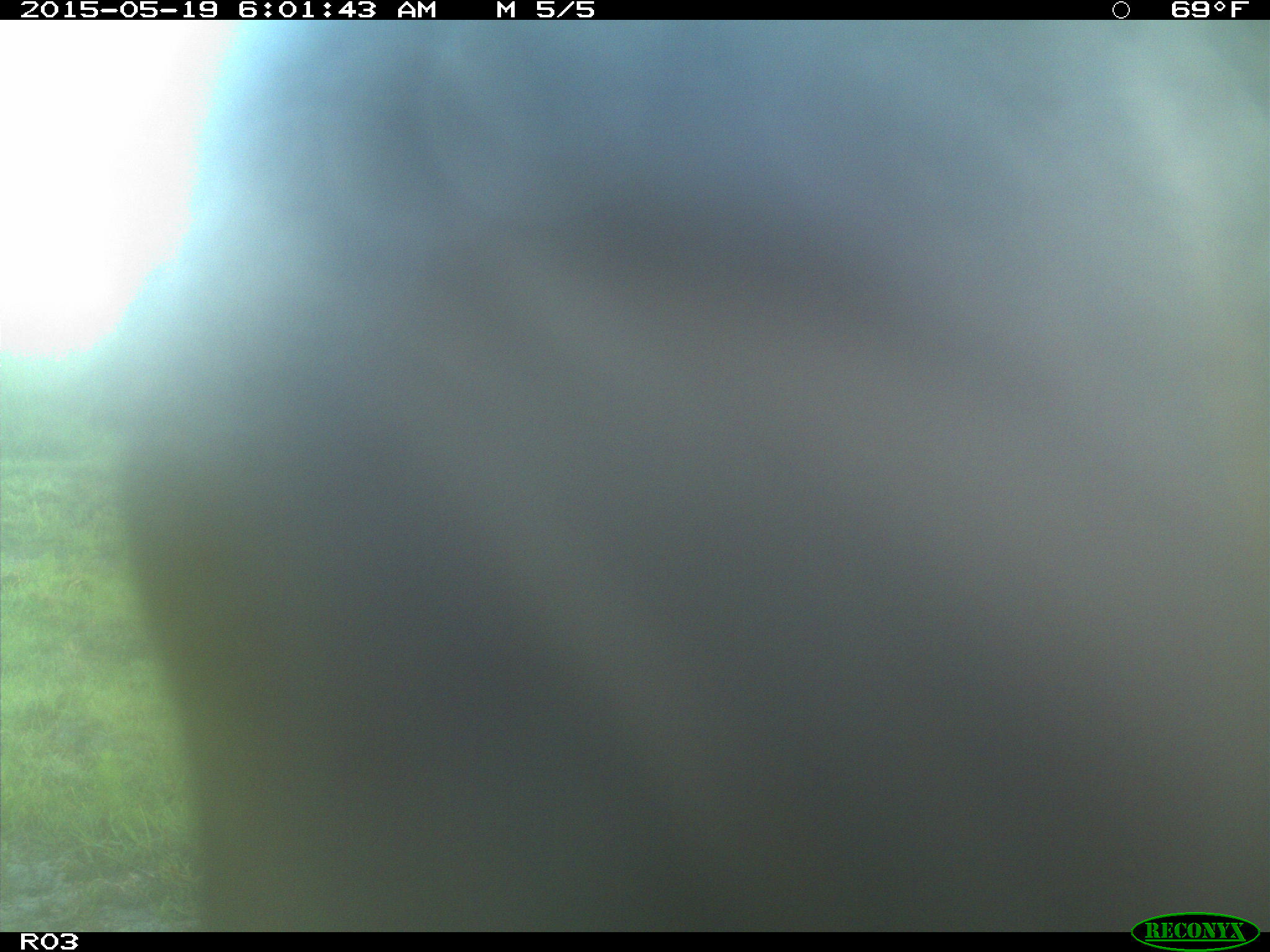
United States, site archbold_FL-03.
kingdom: Animalia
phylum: Chordata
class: Mammalia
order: Artiodactyla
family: Bovidae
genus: Bos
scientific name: Bos taurus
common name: domestic cow